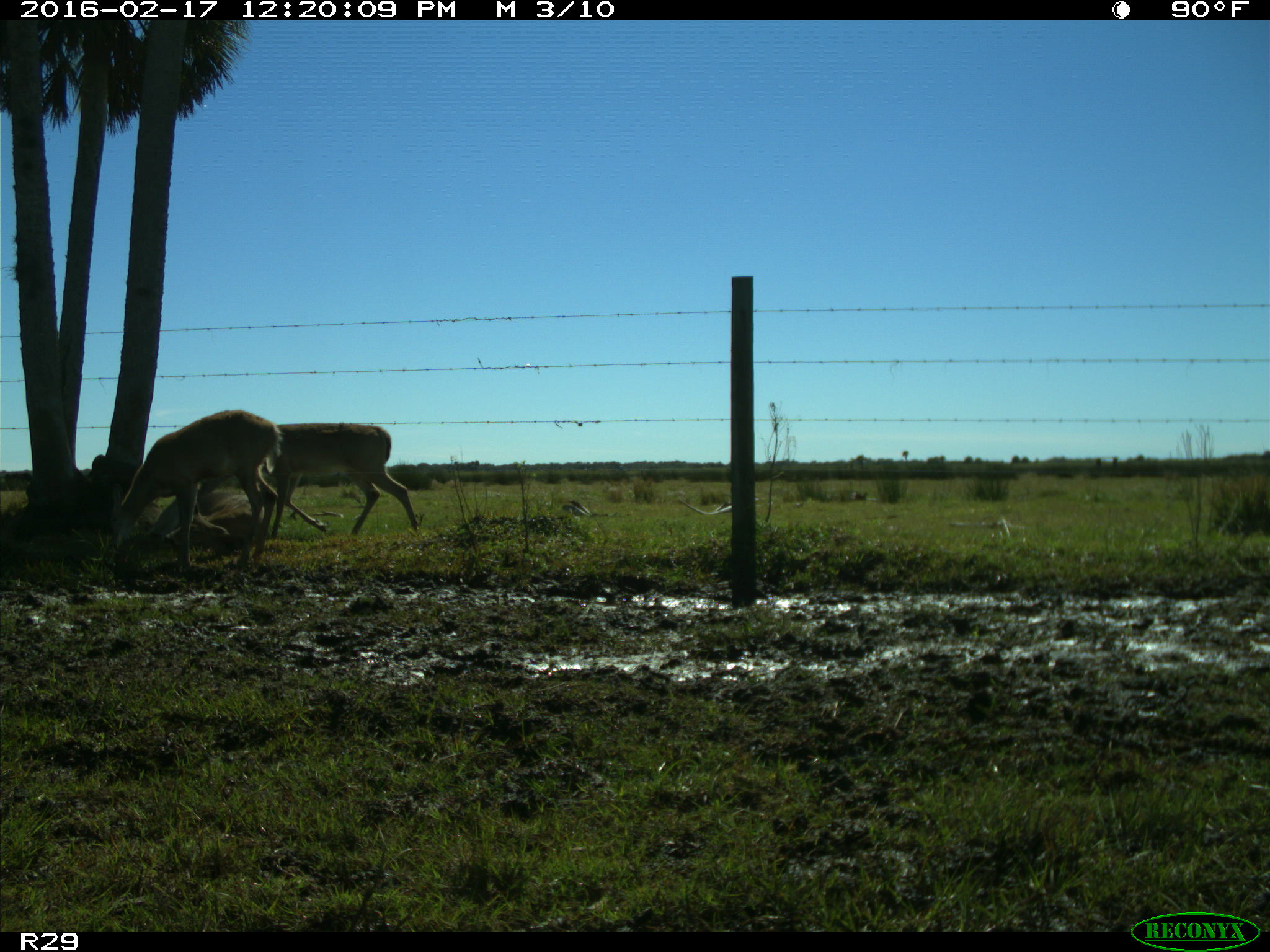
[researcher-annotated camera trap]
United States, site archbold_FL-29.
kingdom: Animalia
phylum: Chordata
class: Mammalia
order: Artiodactyla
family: Cervidae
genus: Odocoileus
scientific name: Odocoileus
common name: deer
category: unidentified deer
Unidentified deer (deer) (Odocoileus).